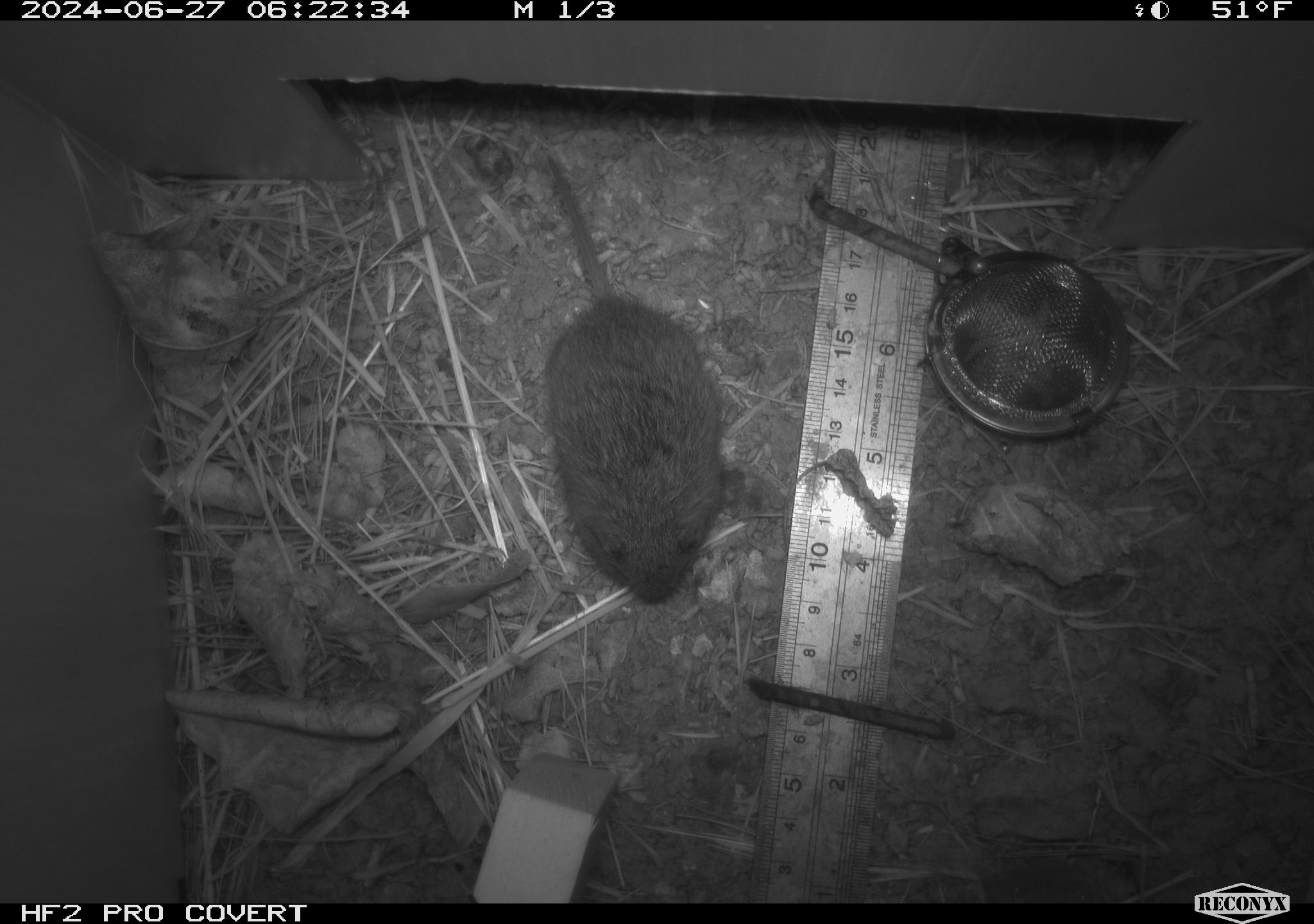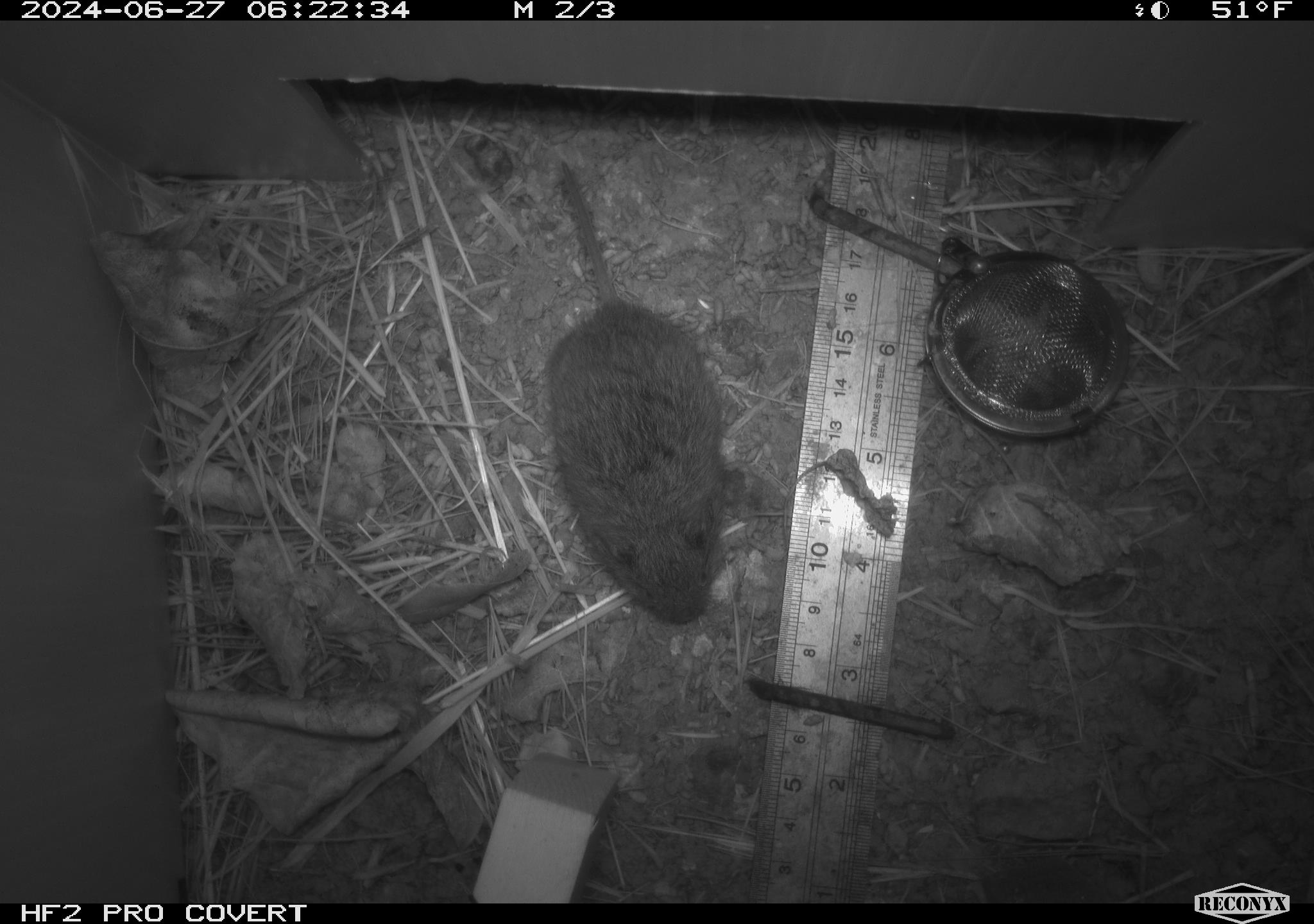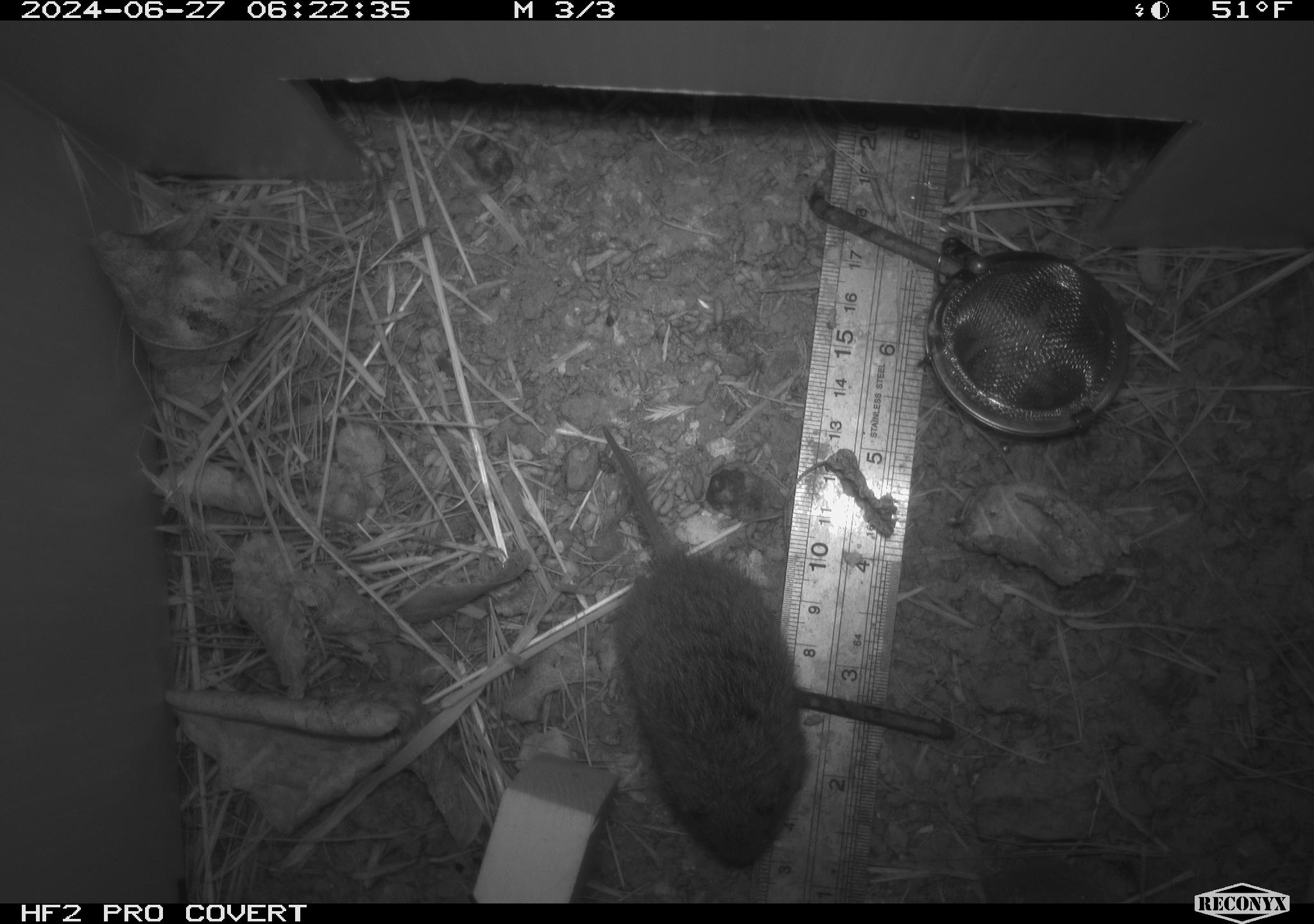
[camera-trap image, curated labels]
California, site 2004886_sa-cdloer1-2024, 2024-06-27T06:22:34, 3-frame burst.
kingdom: Animalia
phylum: Chordata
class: Mammalia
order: Rodentia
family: Cricetidae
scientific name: Arvicolinae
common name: voles, lemmings, and muskrats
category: arvicolinae subfamily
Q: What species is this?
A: Arvicolinae subfamily (voles, lemmings, and muskrats) (Arvicolinae).